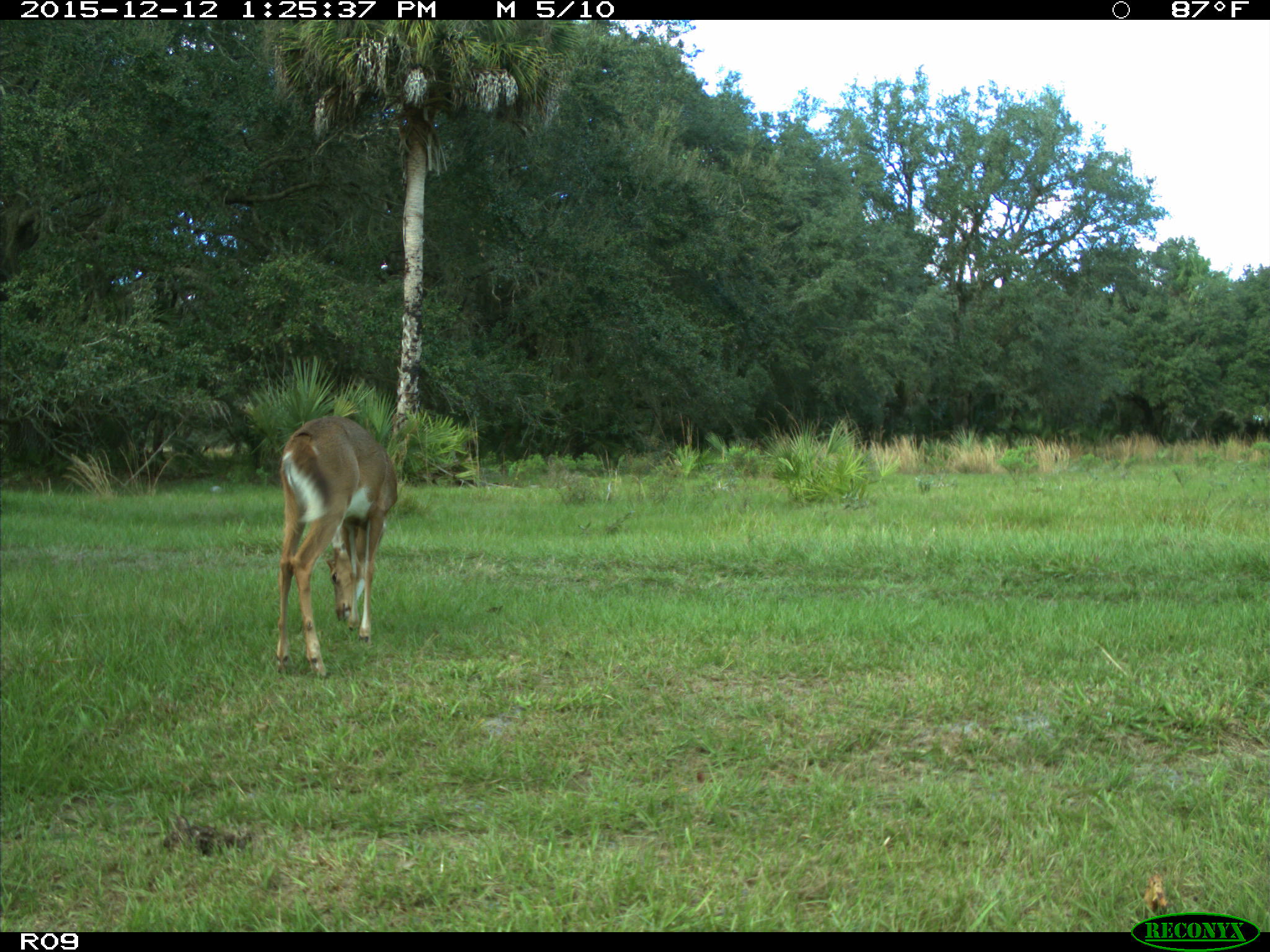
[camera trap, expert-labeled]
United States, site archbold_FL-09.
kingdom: Animalia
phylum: Chordata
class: Mammalia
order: Artiodactyla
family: Cervidae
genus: Odocoileus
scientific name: Odocoileus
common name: deer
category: unidentified deer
Unidentified deer (deer) (Odocoileus).